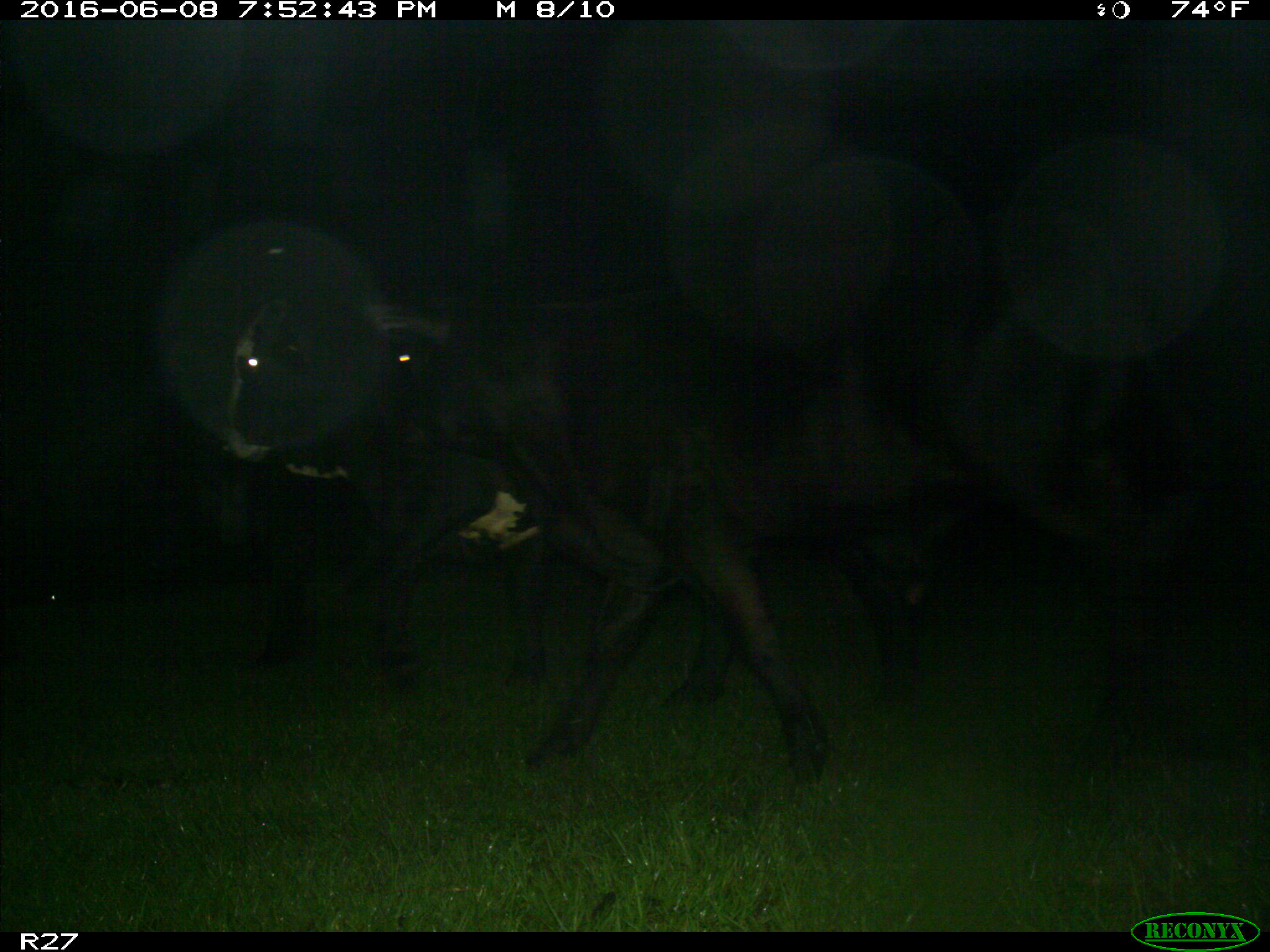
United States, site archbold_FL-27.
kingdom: Animalia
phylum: Chordata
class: Mammalia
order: Artiodactyla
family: Bovidae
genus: Bos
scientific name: Bos taurus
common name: domestic cow